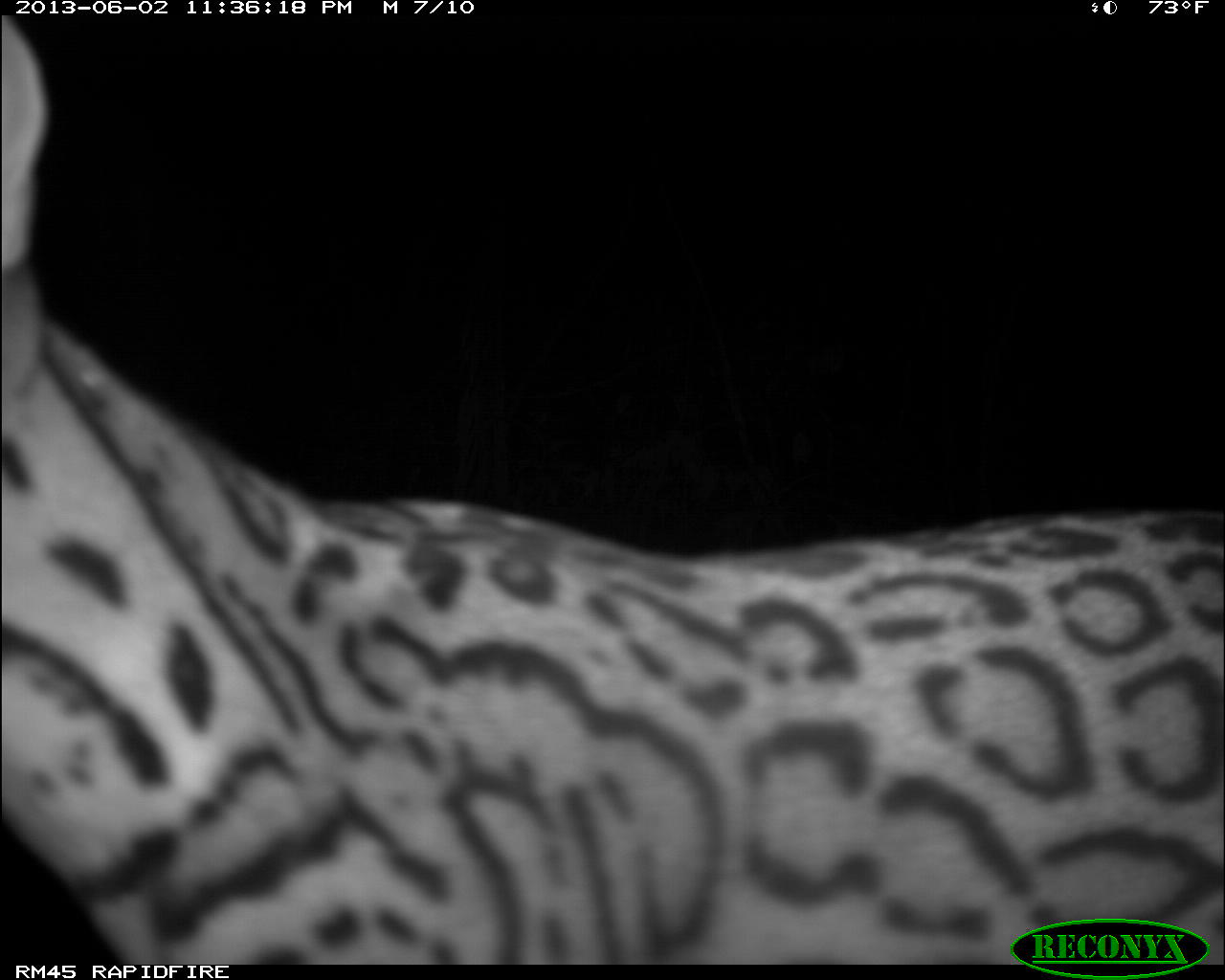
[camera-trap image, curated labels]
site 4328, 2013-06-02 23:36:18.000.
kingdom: Animalia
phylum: Chordata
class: Mammalia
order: Carnivora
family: Felidae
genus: Leopardus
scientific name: Leopardus pardalis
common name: ocelot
Leopardus pardalis (ocelot), count 1, sex male.